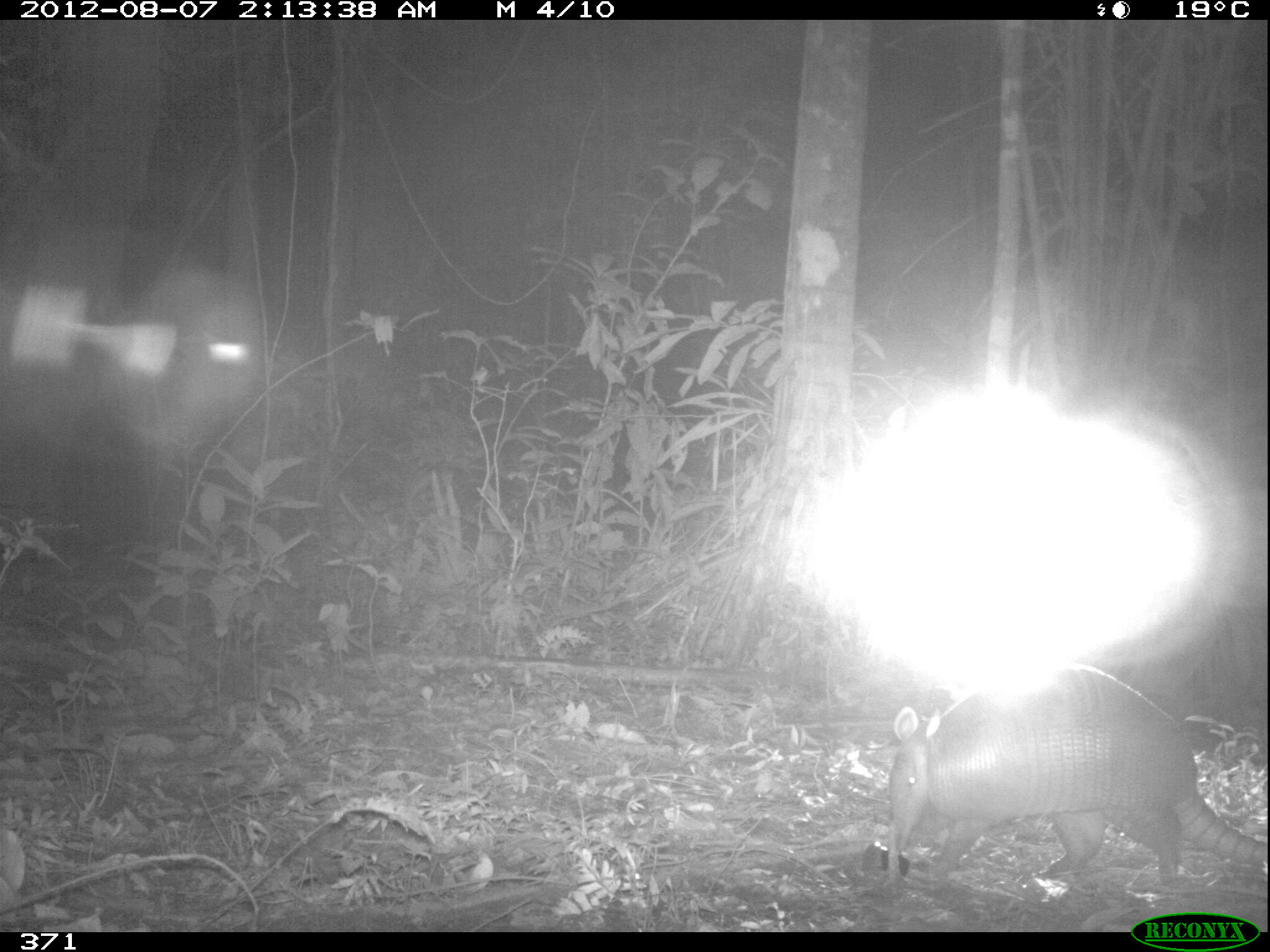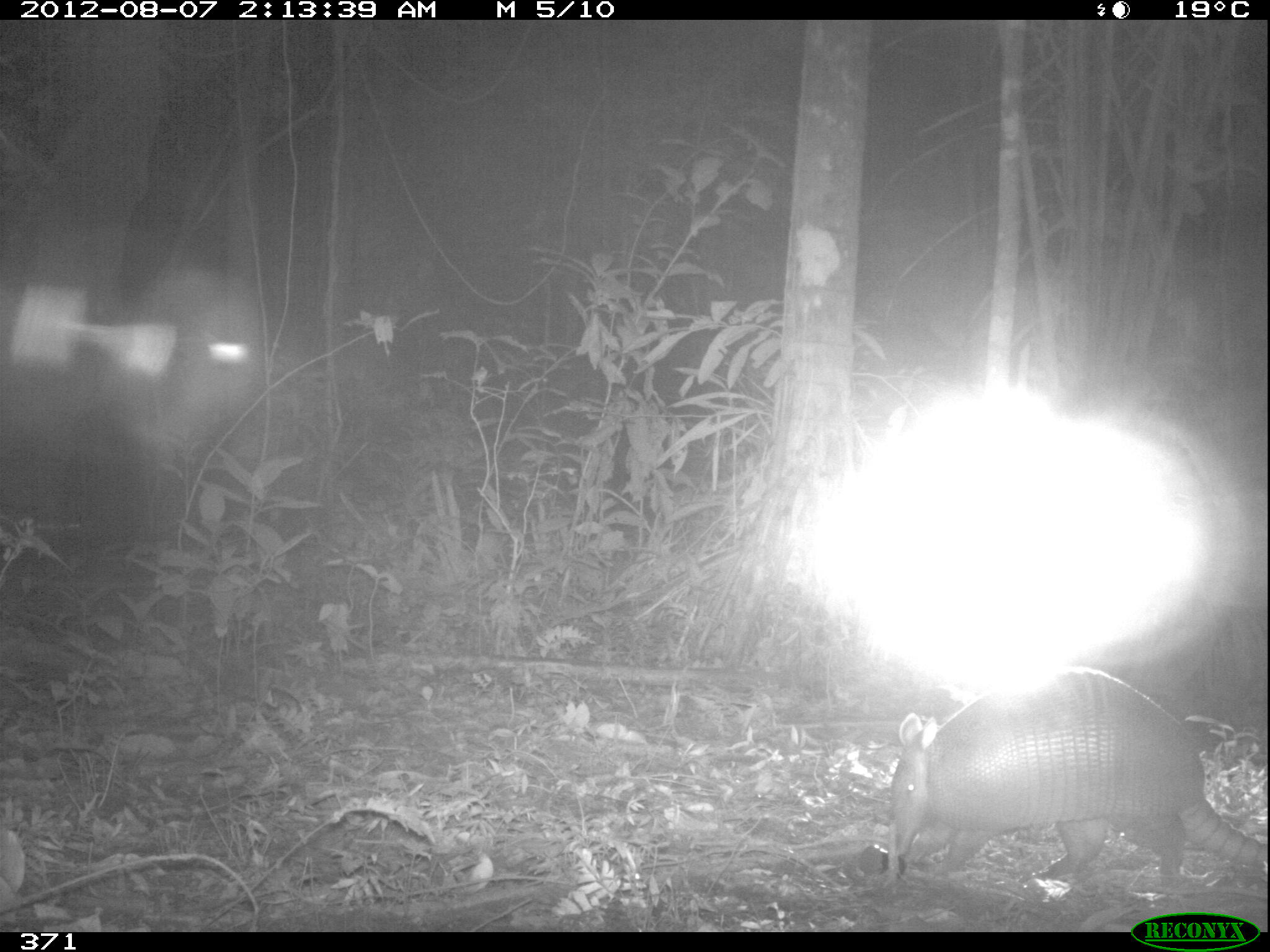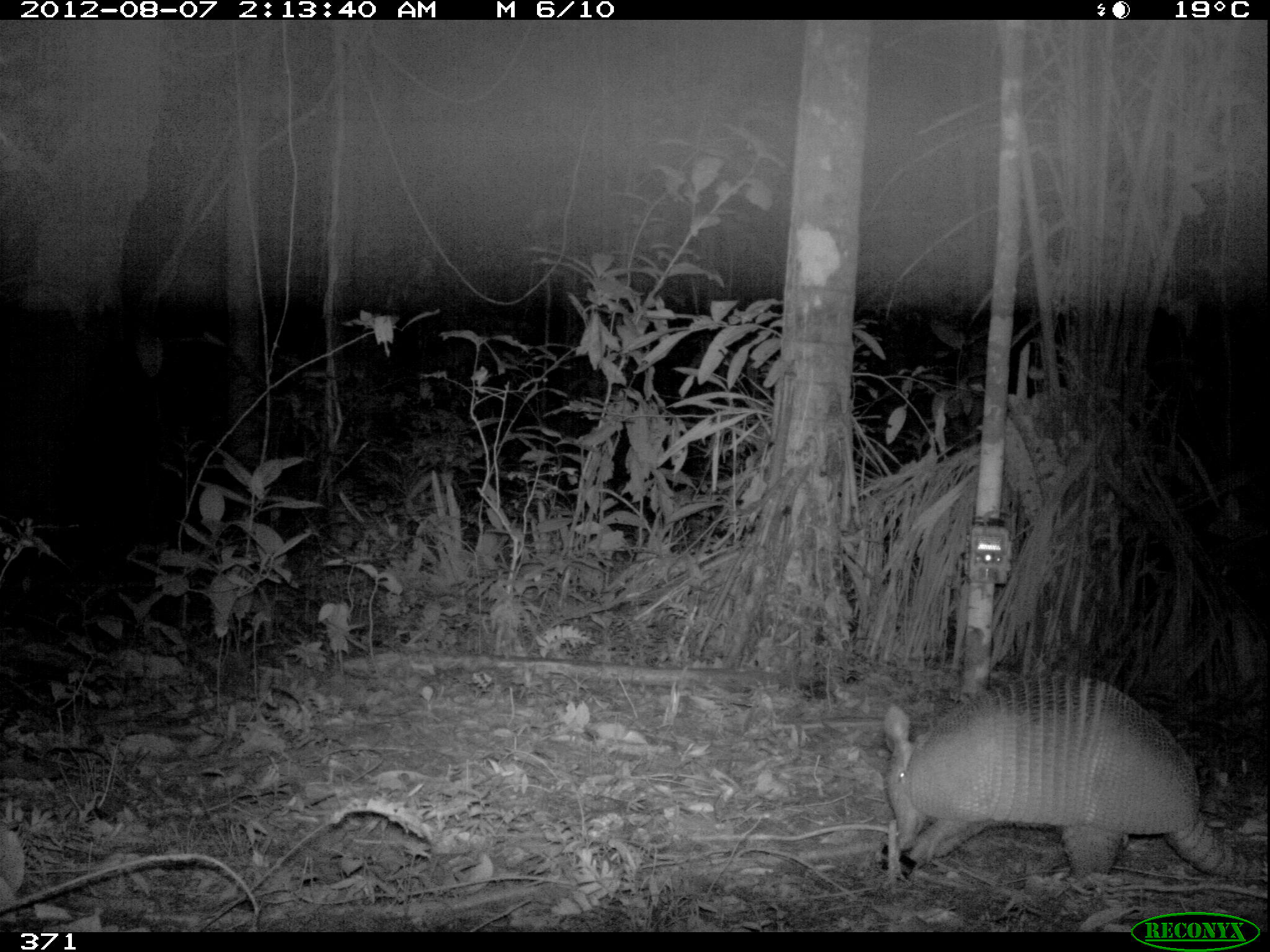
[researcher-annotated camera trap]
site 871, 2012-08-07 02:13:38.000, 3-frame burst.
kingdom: Animalia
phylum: Chordata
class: Mammalia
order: Cingulata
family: Dasypodidae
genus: Dasypus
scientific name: Dasypus novemcinctus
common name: nine-banded armadillo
Dasypus novemcinctus (nine-banded armadillo).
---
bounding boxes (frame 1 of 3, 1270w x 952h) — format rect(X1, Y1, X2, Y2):
dasypus novemcinctus: rect(885, 656, 1267, 889)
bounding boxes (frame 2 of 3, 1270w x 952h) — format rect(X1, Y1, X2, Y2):
dasypus novemcinctus: rect(876, 661, 1267, 889)